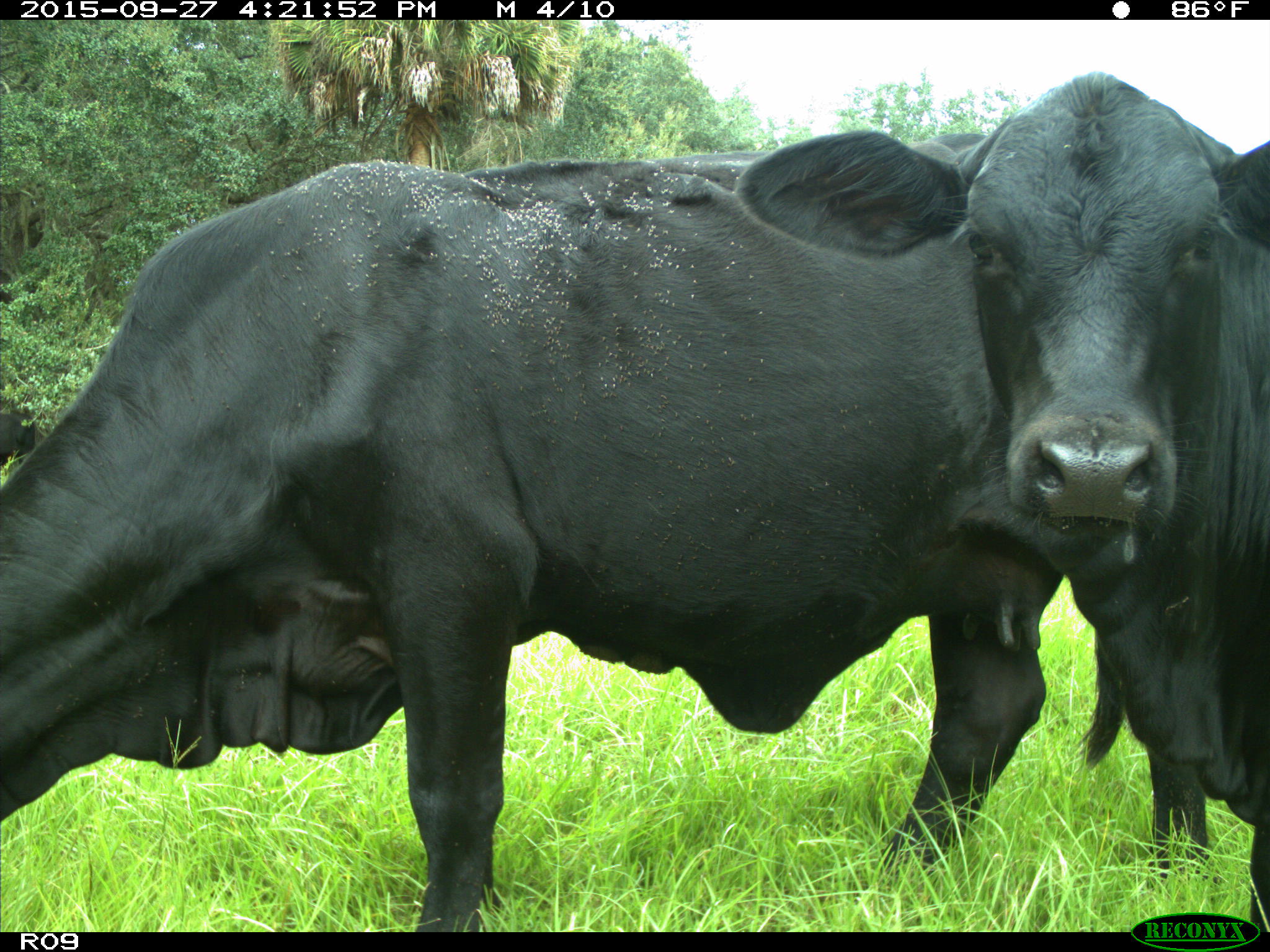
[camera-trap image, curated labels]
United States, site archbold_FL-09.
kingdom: Animalia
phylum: Chordata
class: Mammalia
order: Artiodactyla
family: Bovidae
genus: Bos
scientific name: Bos taurus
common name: domestic cow